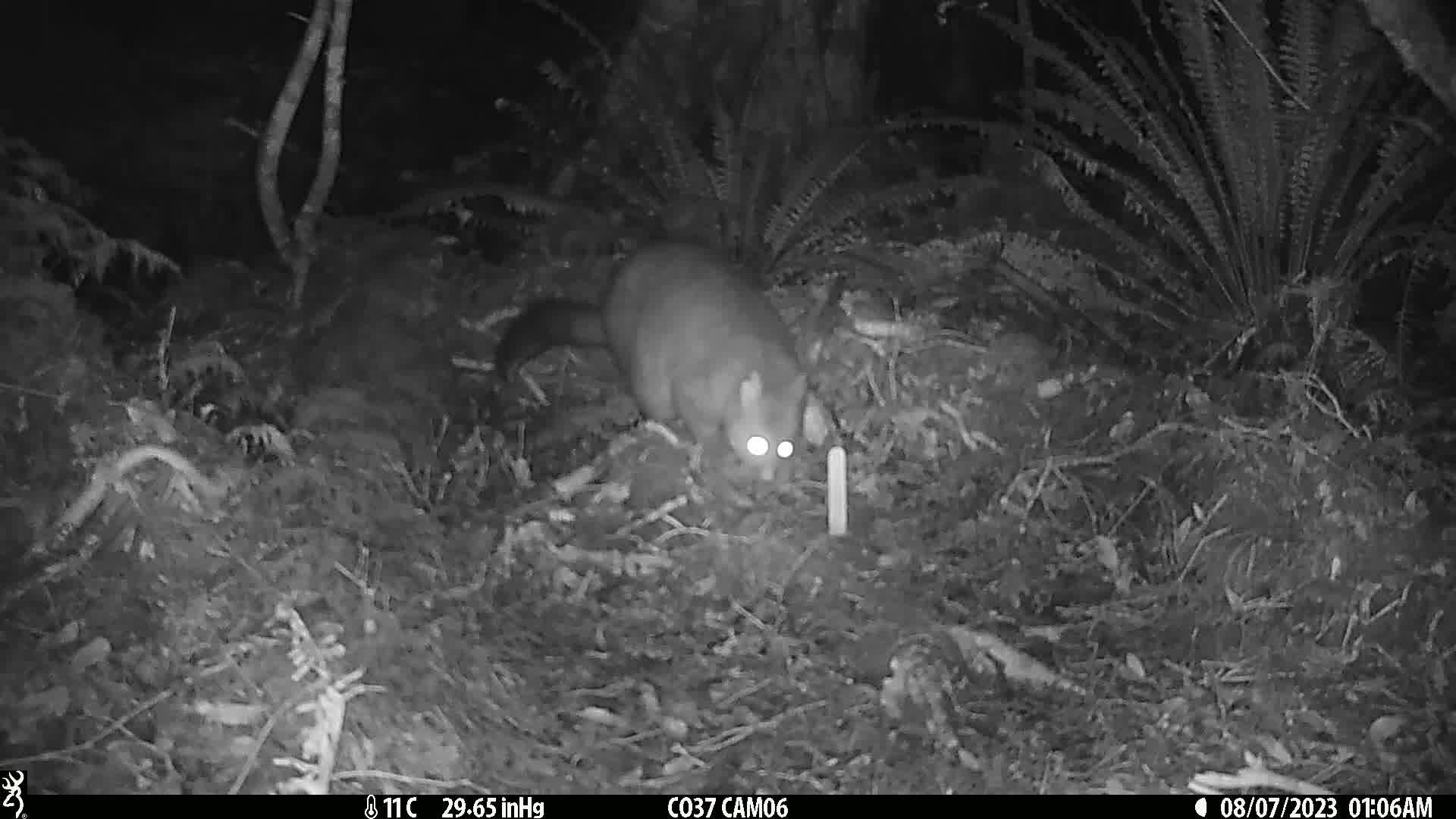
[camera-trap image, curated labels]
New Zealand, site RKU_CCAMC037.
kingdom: Animalia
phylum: Chordata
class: Mammalia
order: Diprotodontia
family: Phalangeridae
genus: Trichosurus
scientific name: Trichosurus vulpecula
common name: common brushtail possum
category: possum